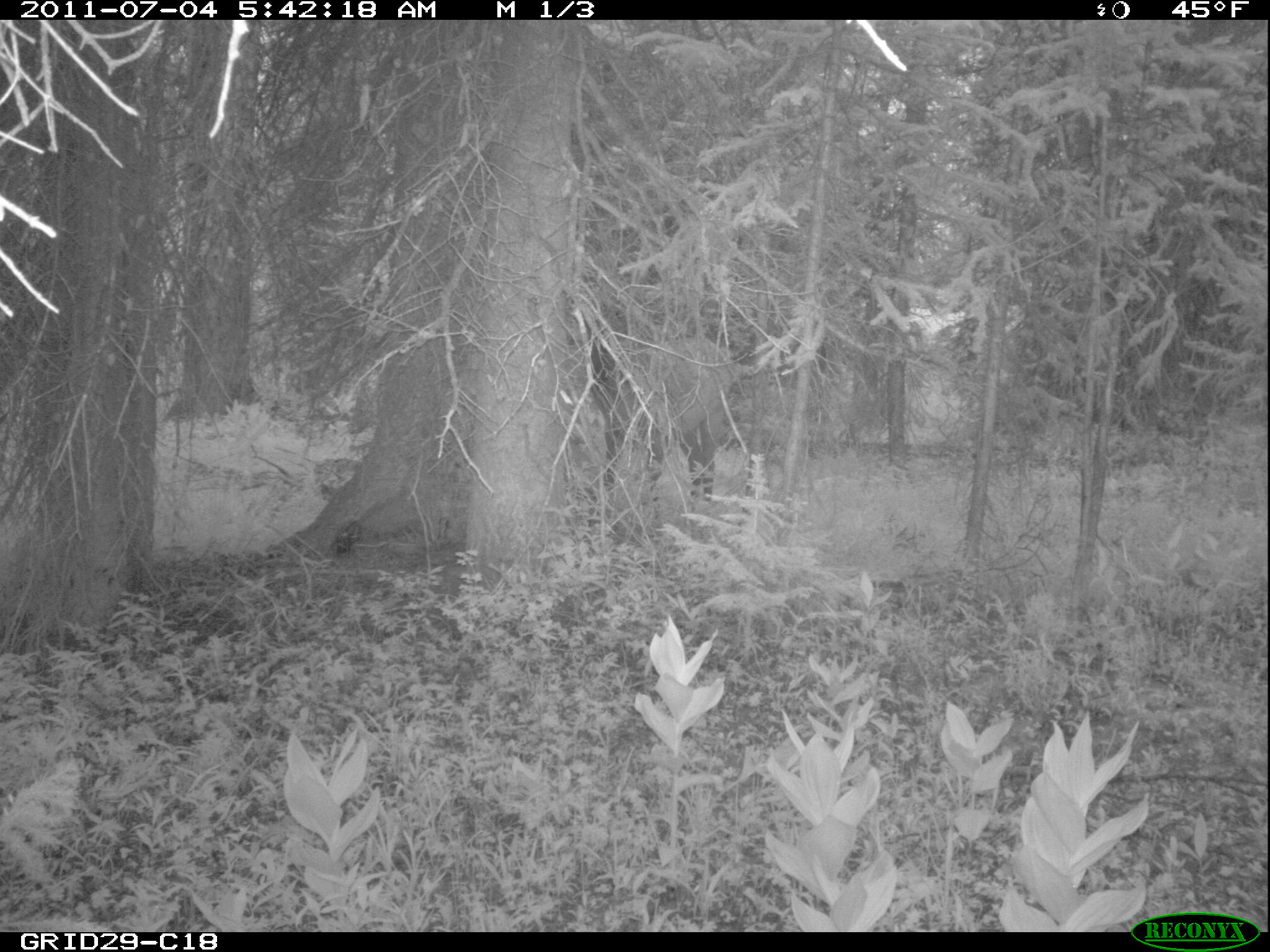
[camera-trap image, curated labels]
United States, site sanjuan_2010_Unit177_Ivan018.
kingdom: Animalia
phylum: Chordata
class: Mammalia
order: Artiodactyla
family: Cervidae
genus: Cervus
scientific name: Cervus elaphus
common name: red deer